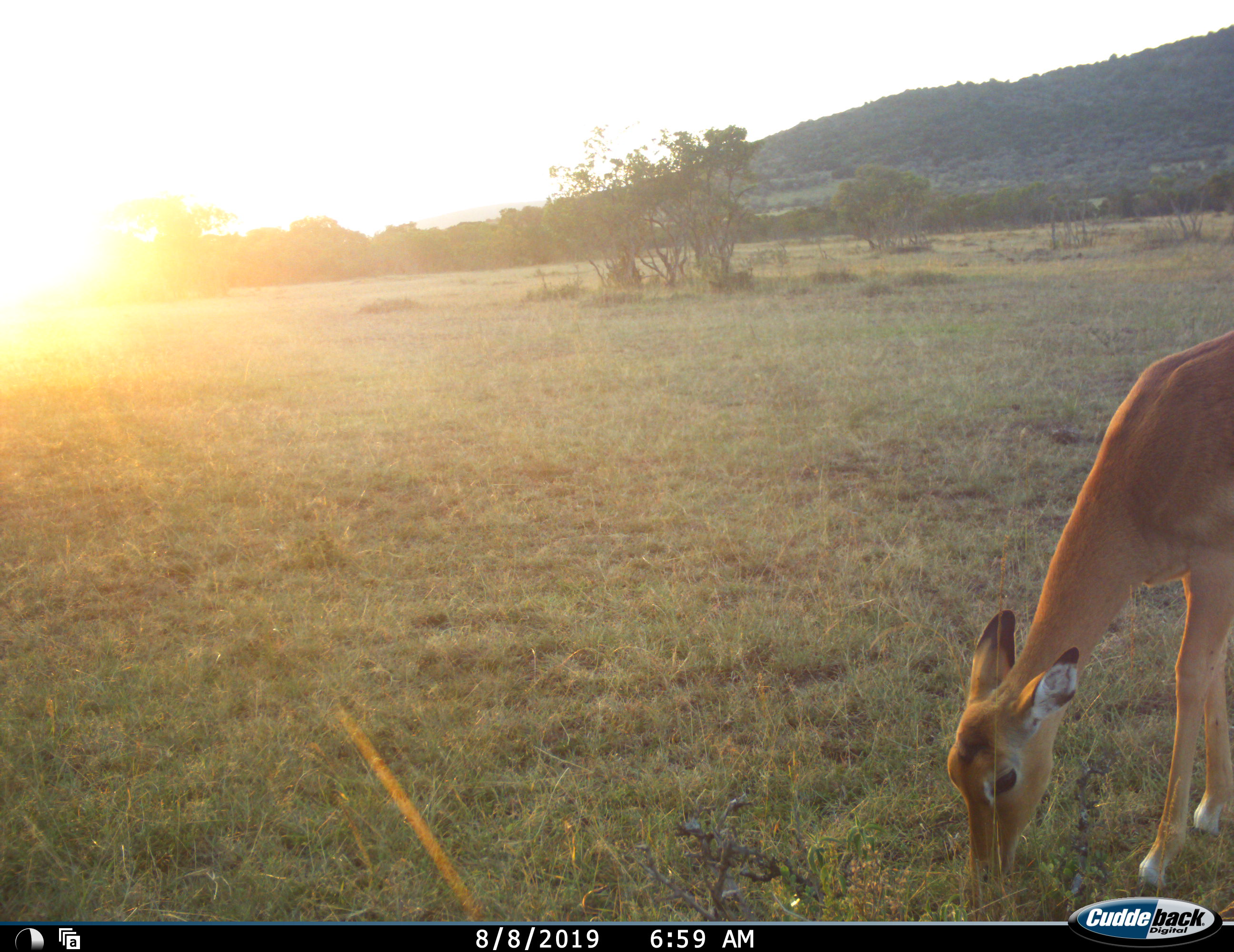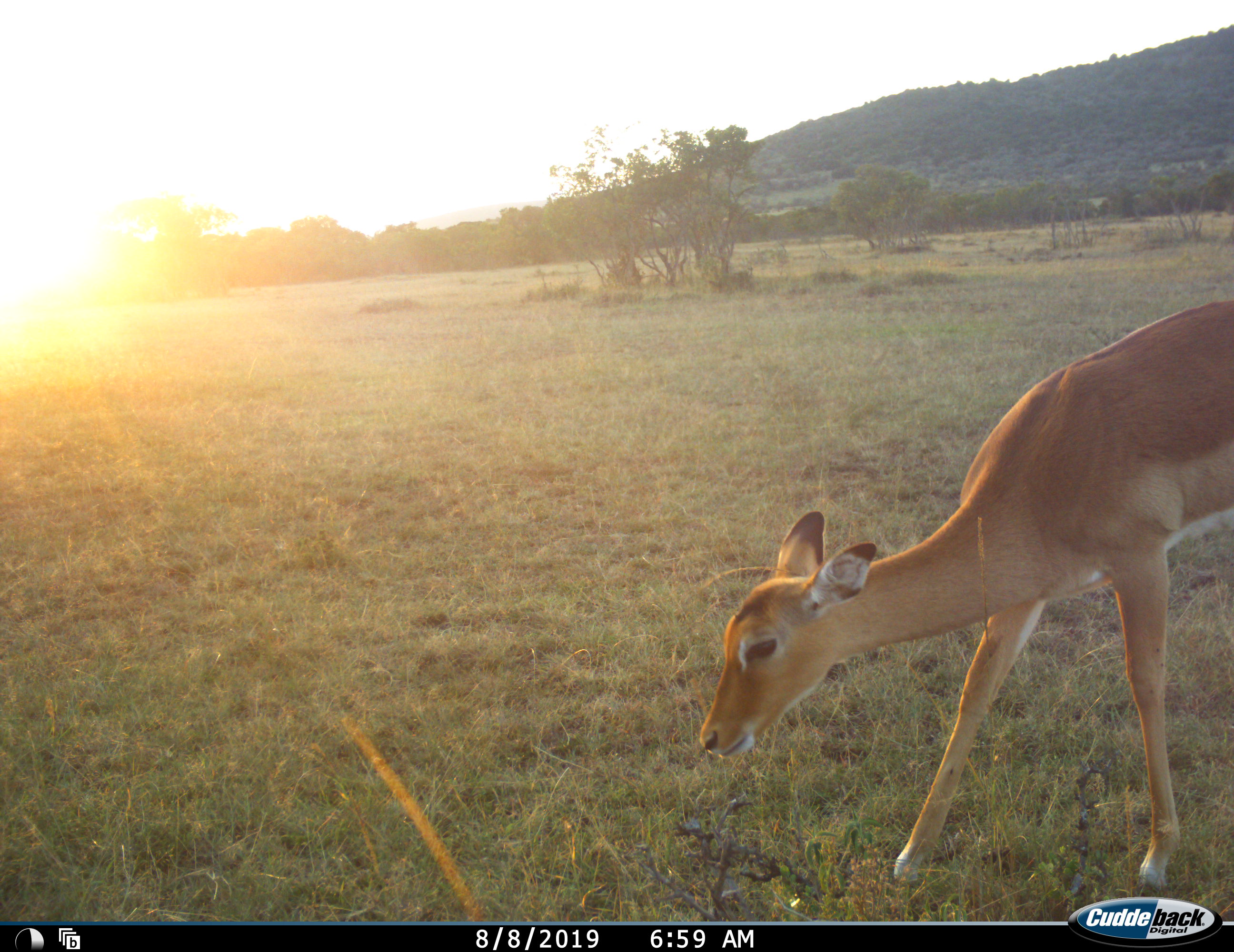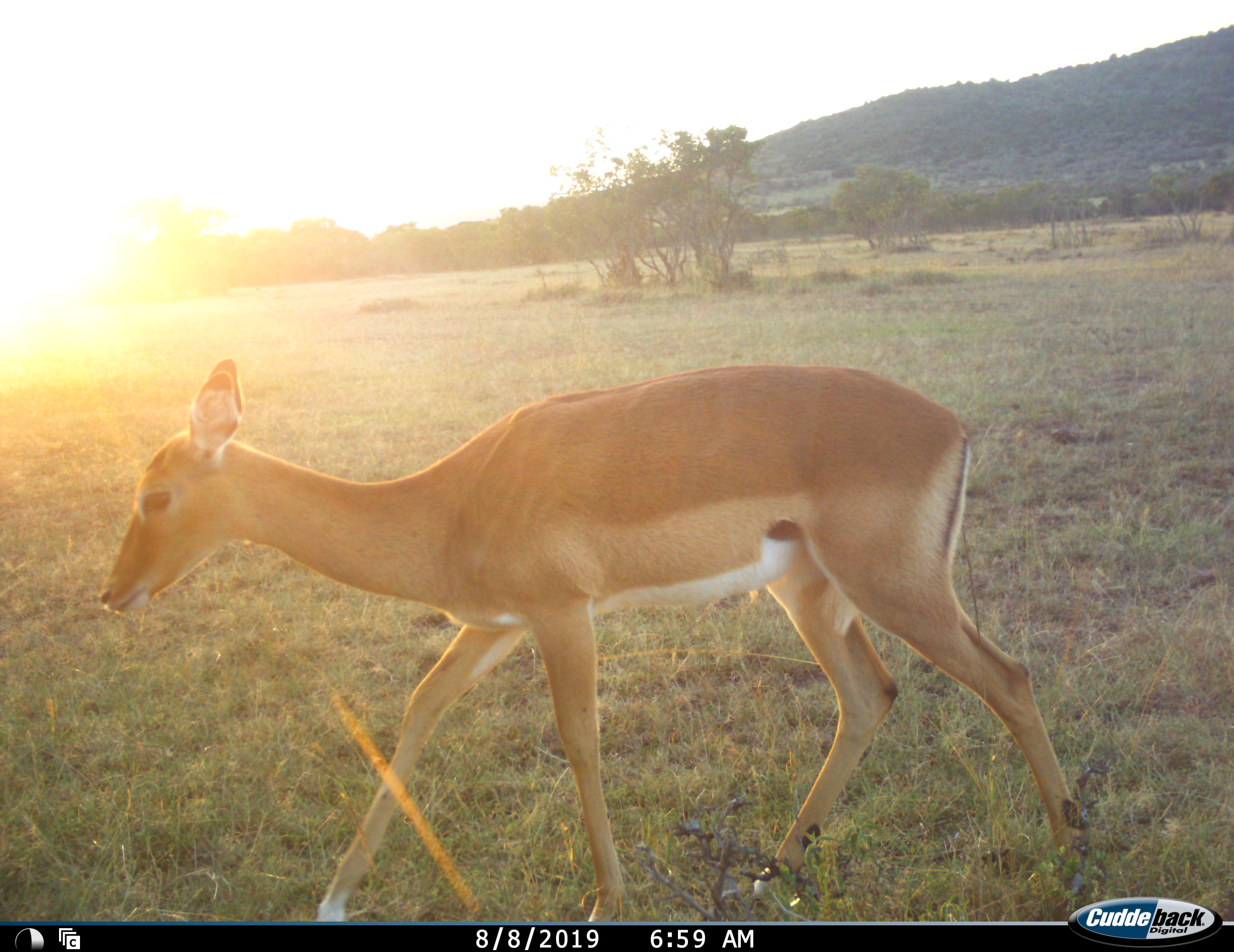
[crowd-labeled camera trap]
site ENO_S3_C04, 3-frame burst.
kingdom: Animalia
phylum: Chordata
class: Mammalia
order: Artiodactyla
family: Bovidae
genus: Aepyceros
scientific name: Aepyceros melampus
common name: impala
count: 1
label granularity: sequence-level